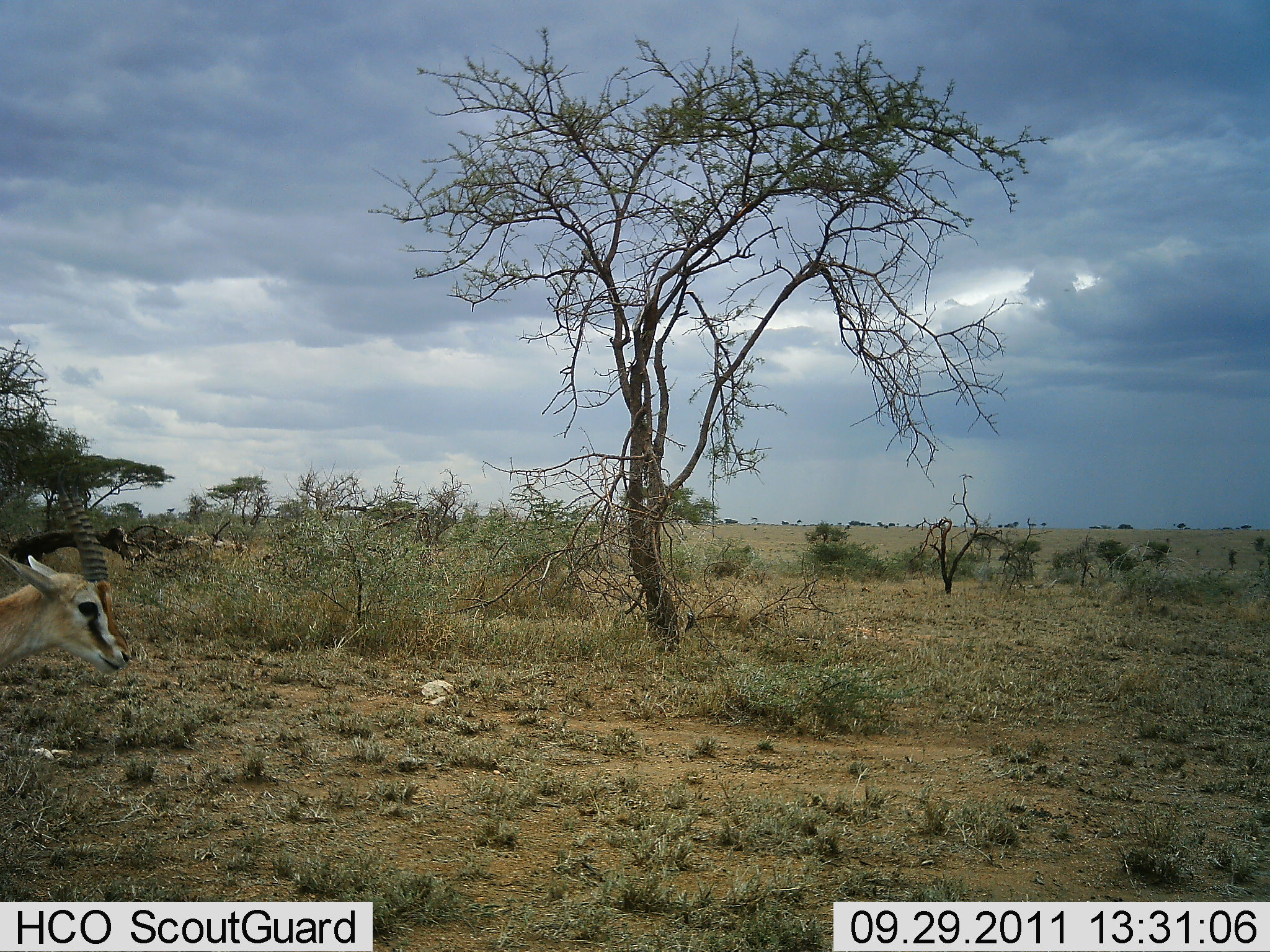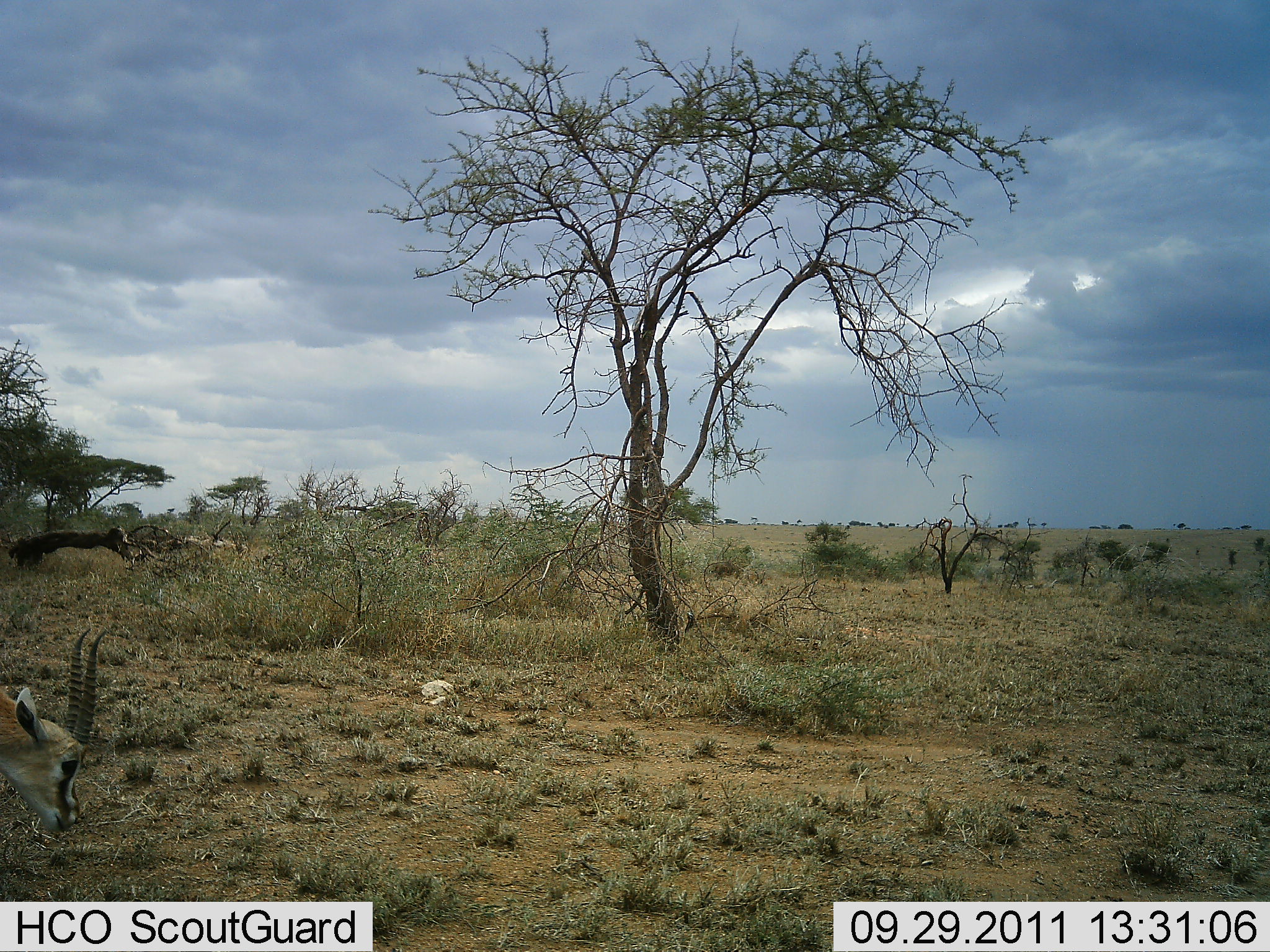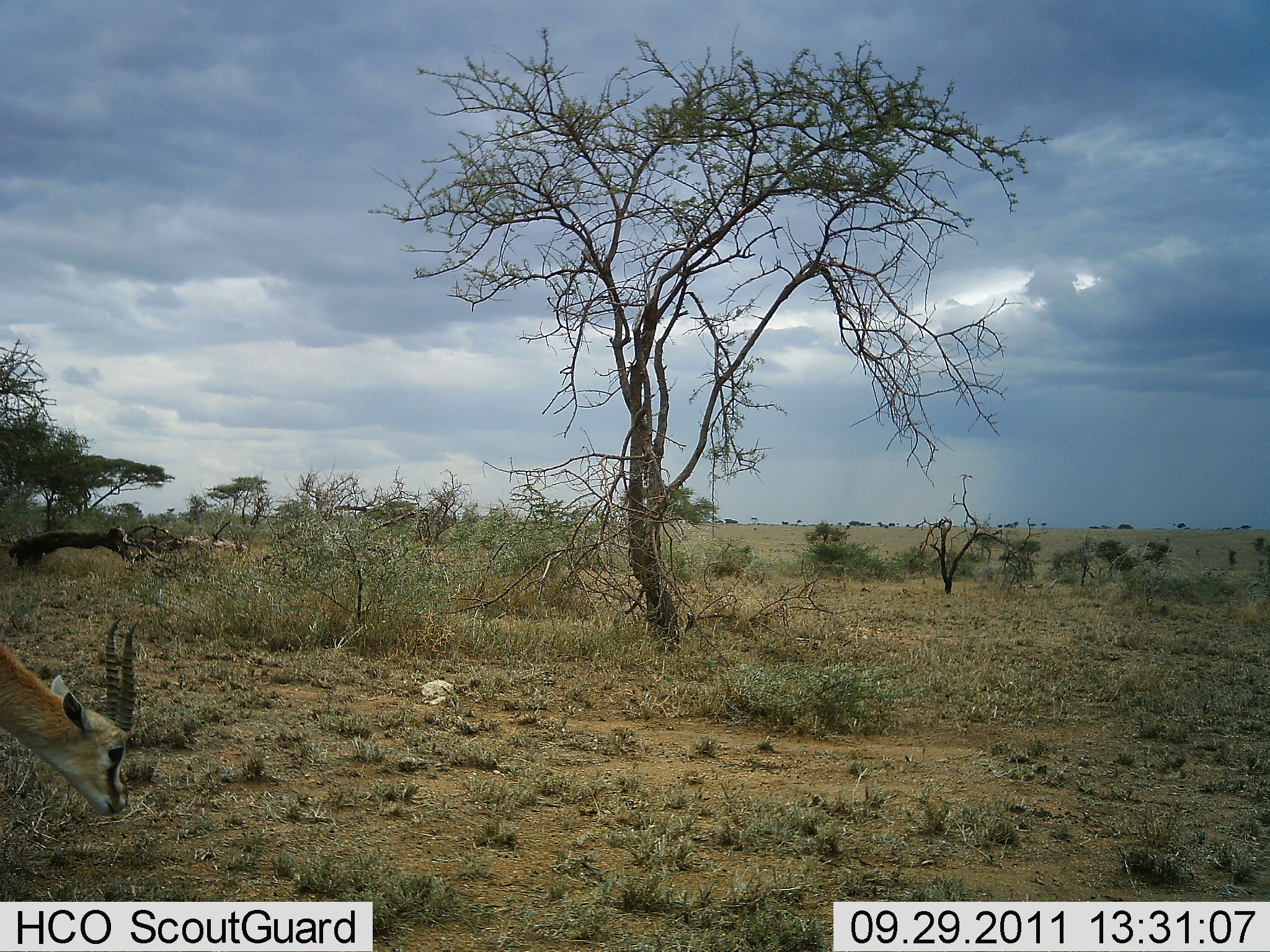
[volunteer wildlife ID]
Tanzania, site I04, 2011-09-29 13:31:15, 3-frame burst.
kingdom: Animalia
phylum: Chordata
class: Mammalia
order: Artiodactyla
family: Bovidae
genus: Eudorcas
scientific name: Eudorcas thomsonii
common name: thomson's gazelle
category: gazellethomsons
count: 1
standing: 27%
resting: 0%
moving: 18%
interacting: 0%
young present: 0%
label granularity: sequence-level